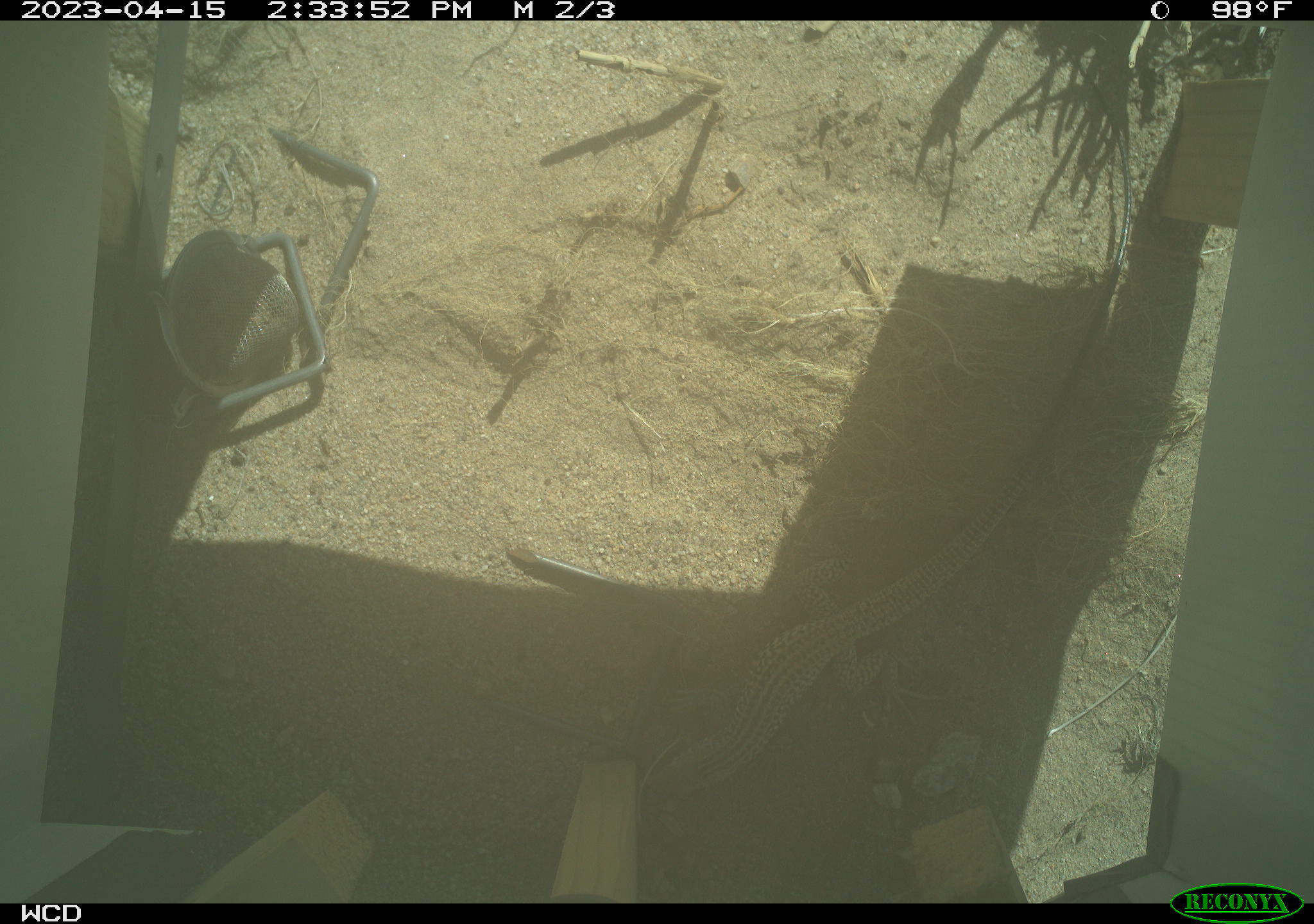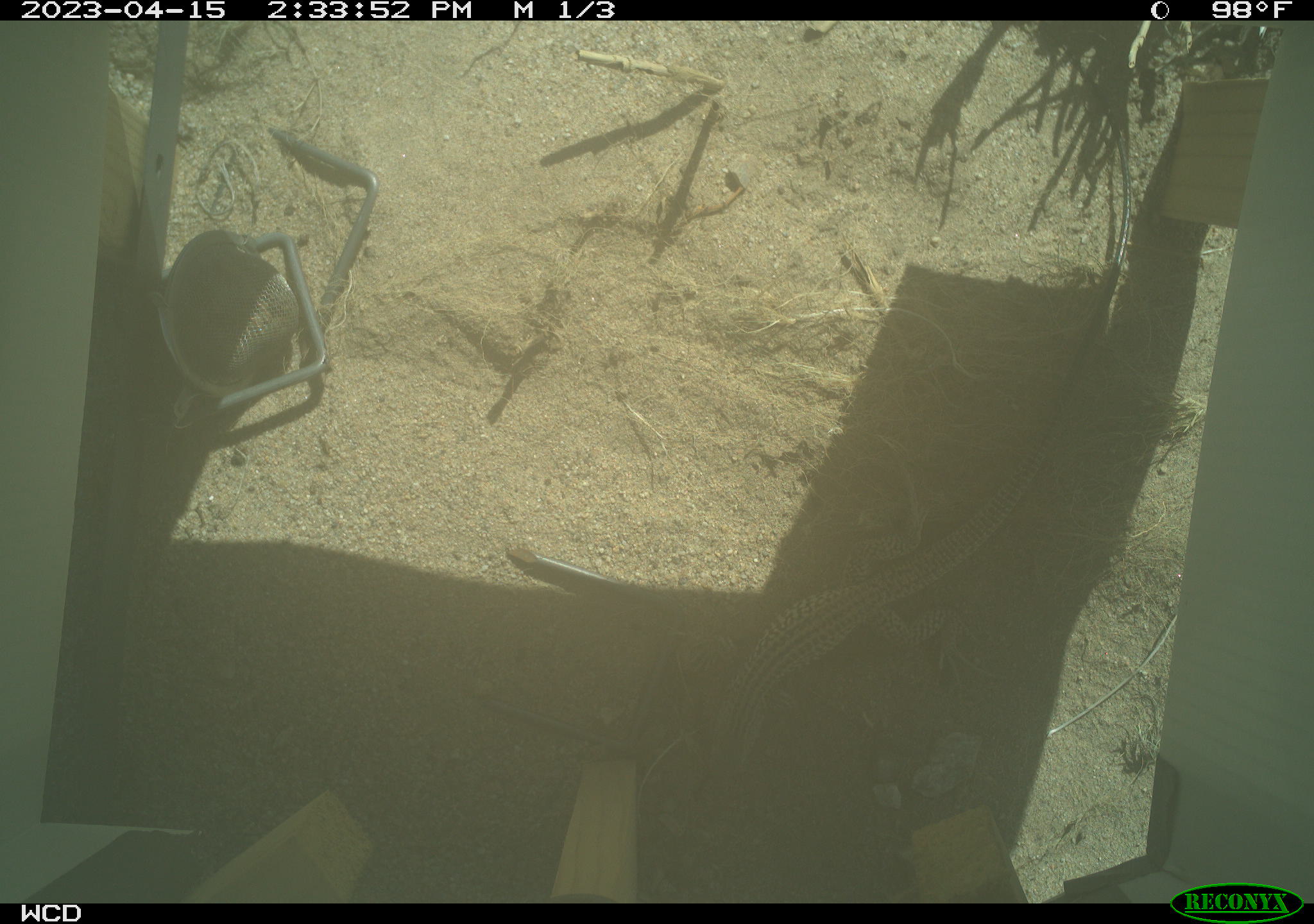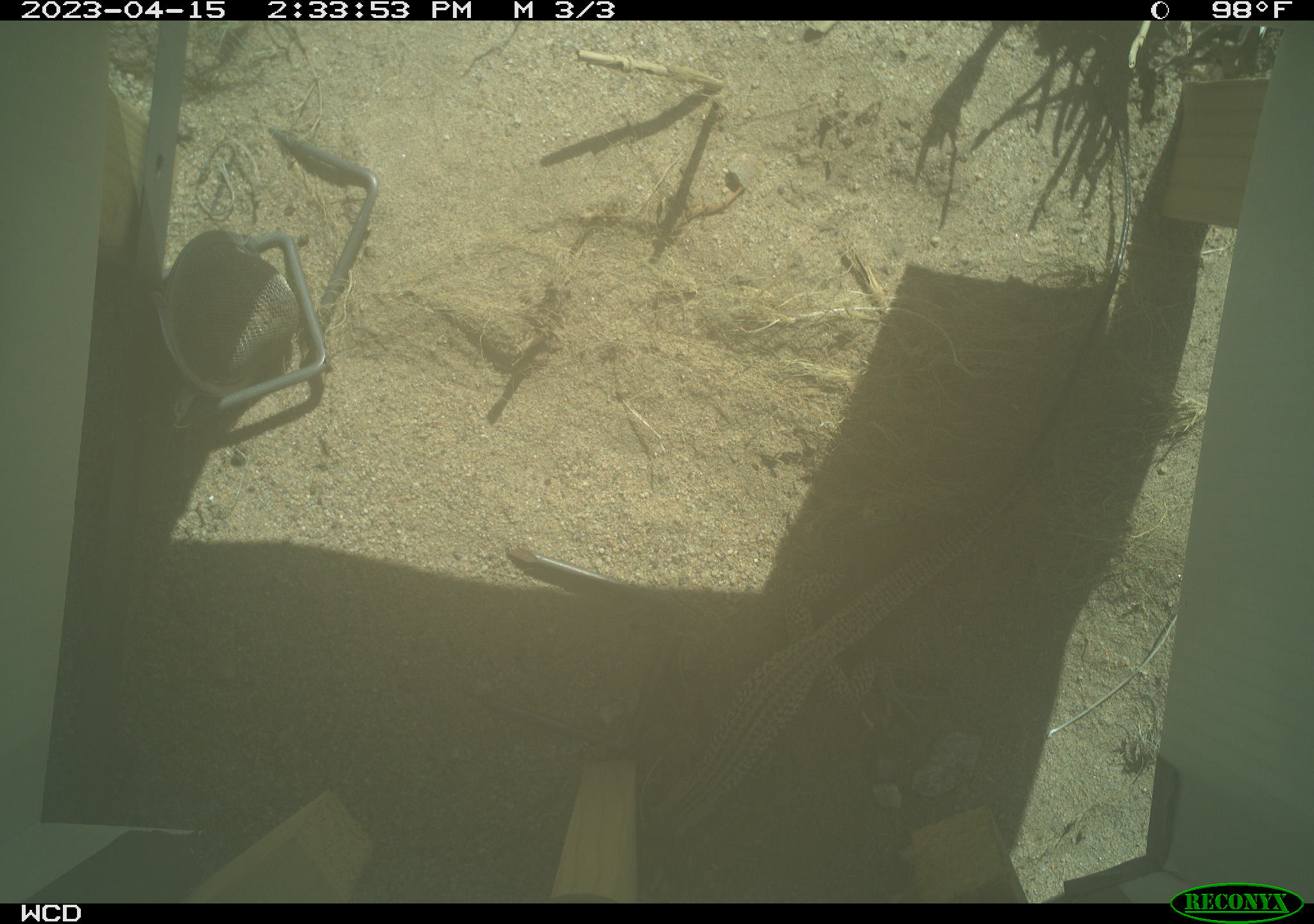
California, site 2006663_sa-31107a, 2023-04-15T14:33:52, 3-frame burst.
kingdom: Animalia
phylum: Chordata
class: Reptilia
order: Squamata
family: Teiidae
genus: Aspidoscelis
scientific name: Aspidoscelis tigris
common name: western whiptail